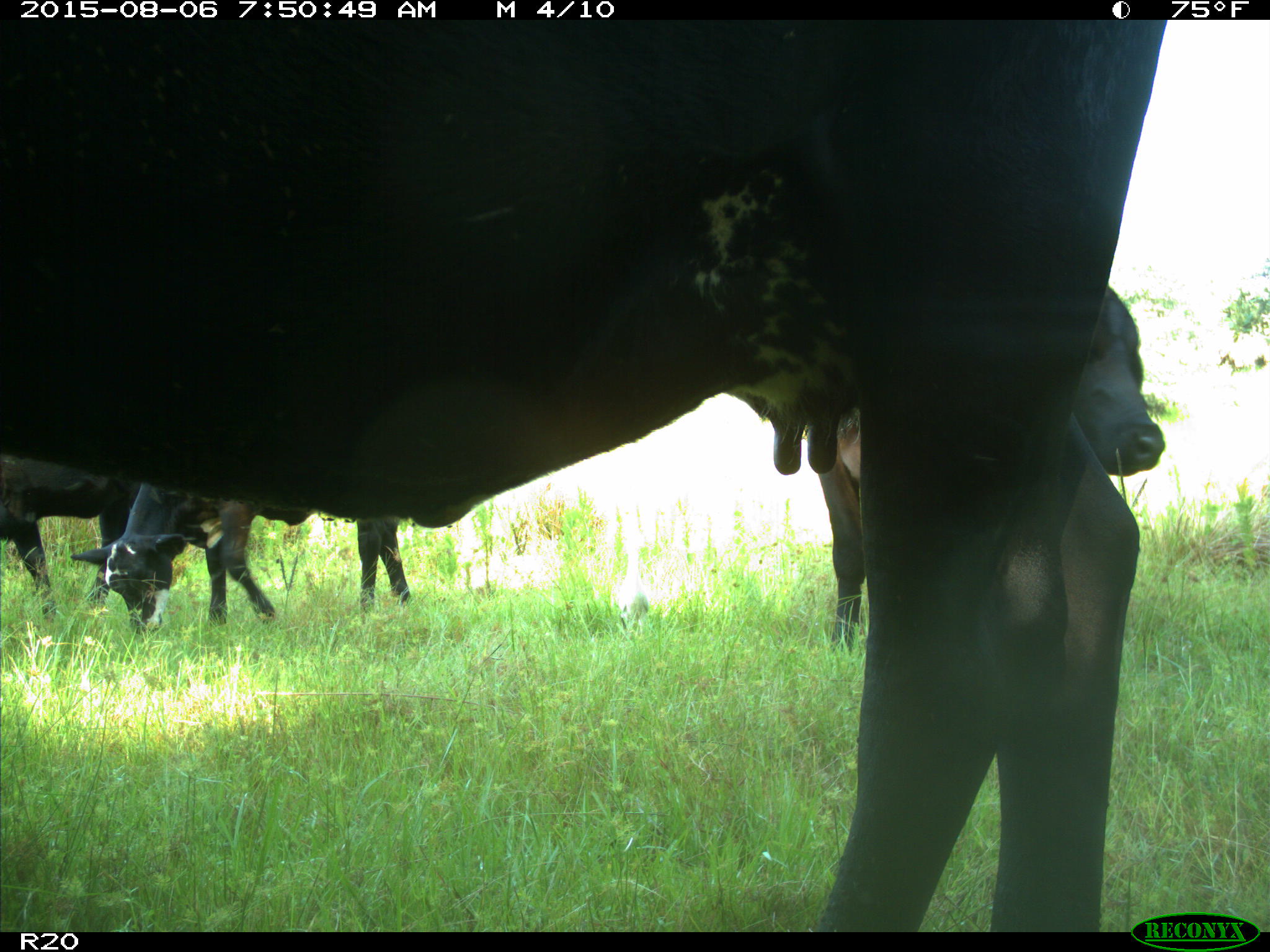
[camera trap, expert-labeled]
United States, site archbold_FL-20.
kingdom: Animalia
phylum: Chordata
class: Mammalia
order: Artiodactyla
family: Bovidae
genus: Bos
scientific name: Bos taurus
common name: domestic cow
Bos taurus (domestic cow).